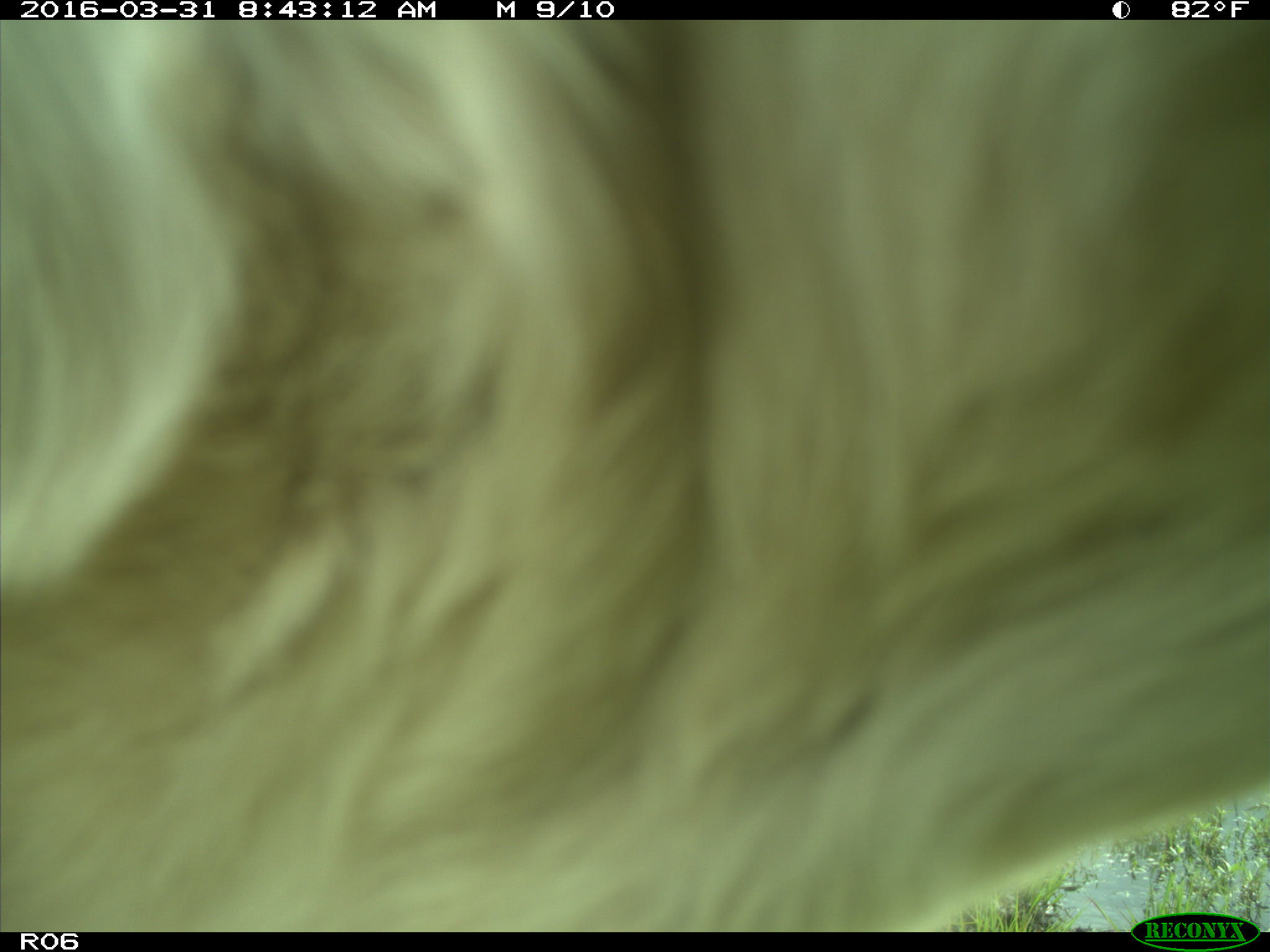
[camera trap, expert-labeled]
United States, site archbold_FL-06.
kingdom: Animalia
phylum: Chordata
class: Mammalia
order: Artiodactyla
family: Bovidae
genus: Bos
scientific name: Bos taurus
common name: domestic cow